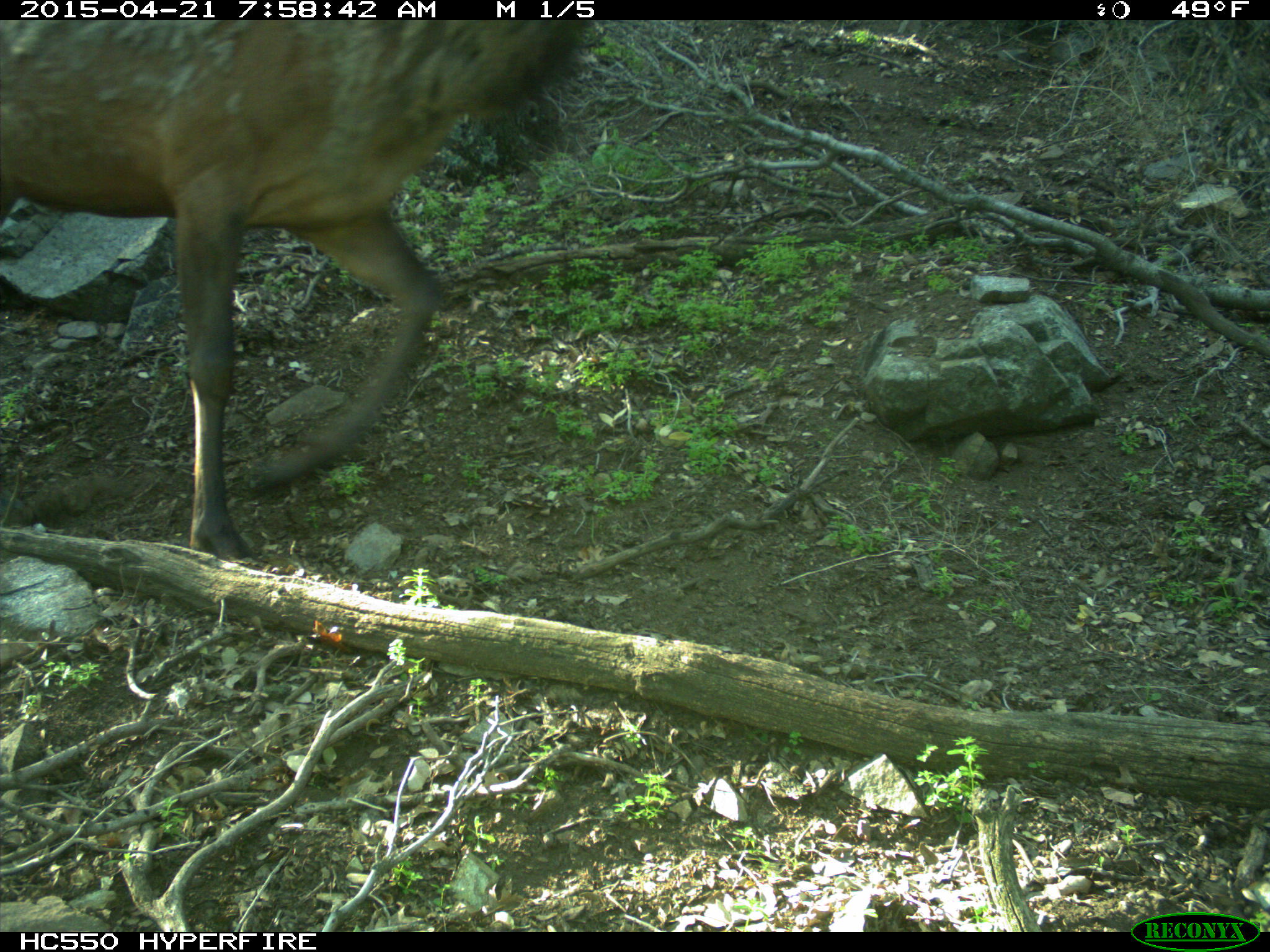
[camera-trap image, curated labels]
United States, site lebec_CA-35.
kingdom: Animalia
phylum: Chordata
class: Mammalia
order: Artiodactyla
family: Cervidae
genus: Cervus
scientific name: Cervus canadensis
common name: elk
Cervus canadensis (elk).